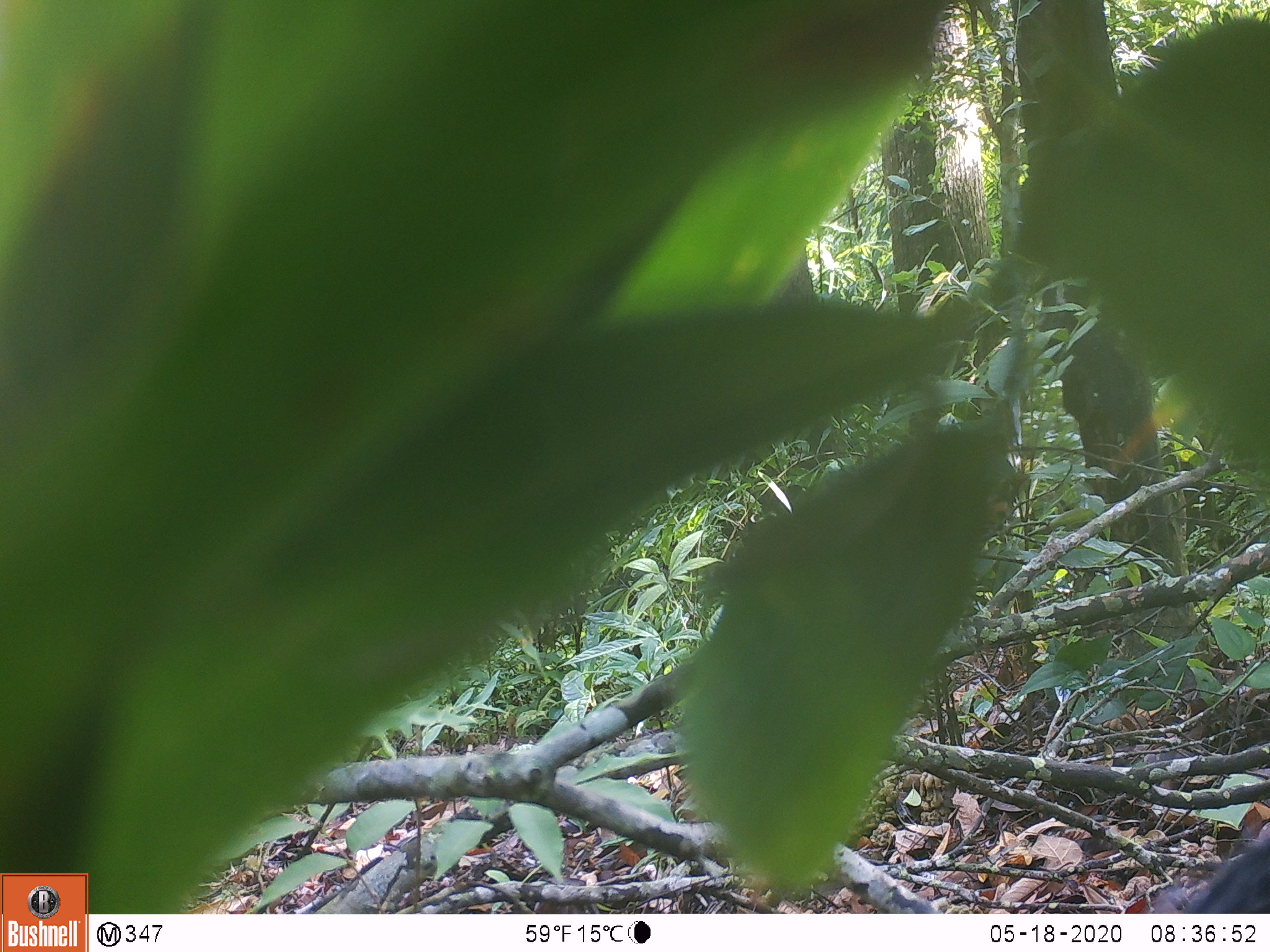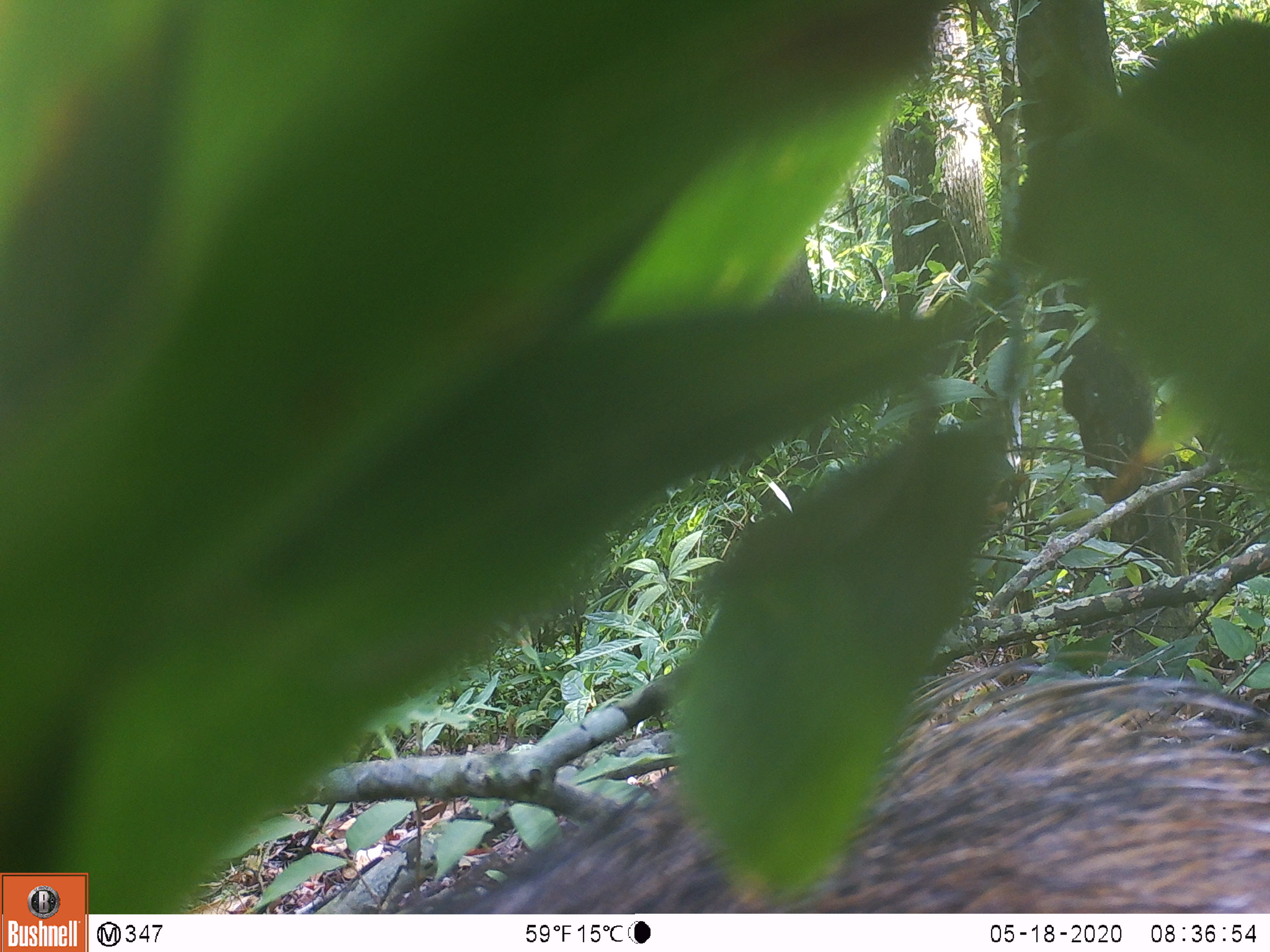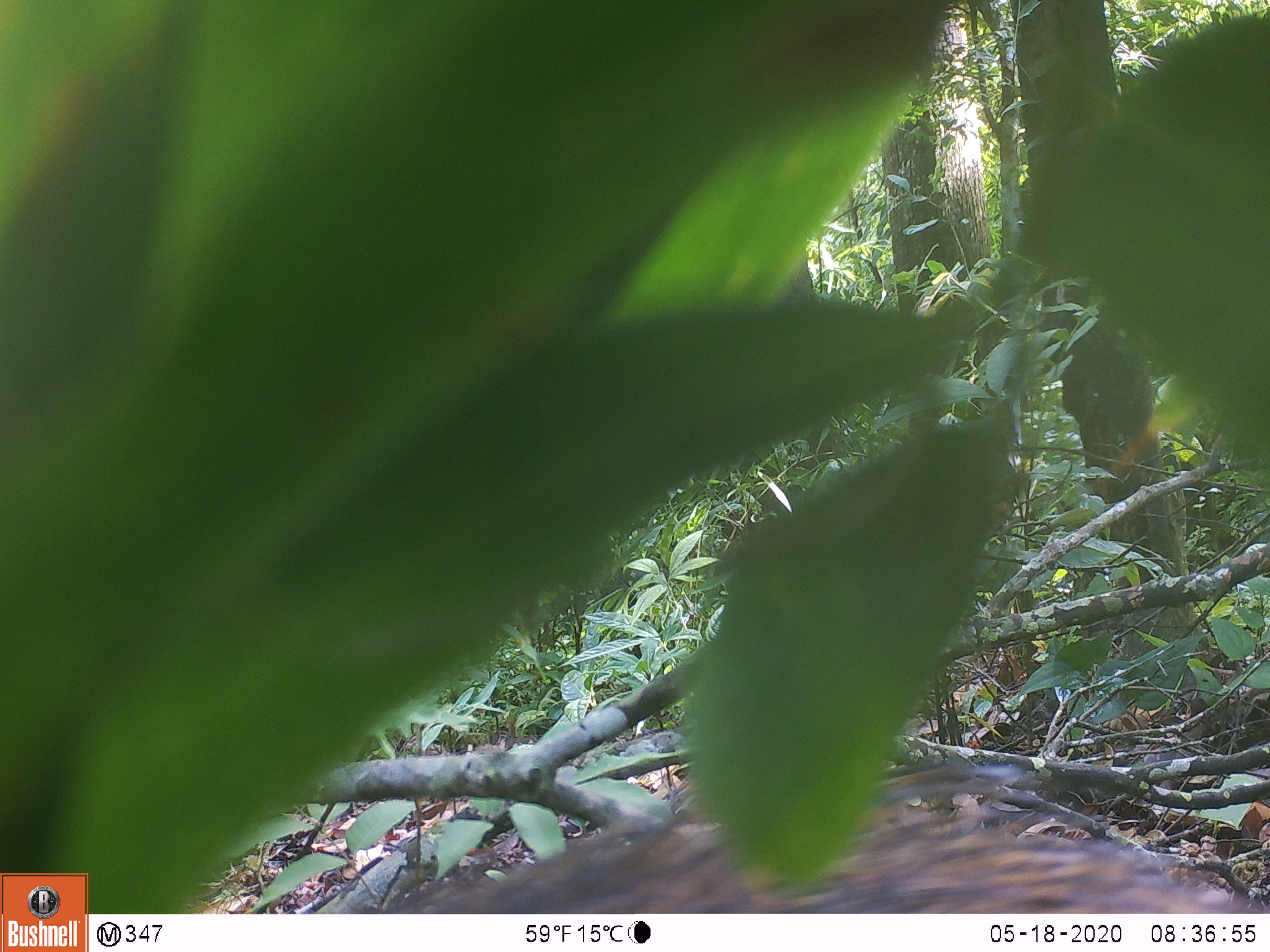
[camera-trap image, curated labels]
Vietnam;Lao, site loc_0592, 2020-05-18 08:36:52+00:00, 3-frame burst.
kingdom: Animalia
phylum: Chordata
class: Mammalia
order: Artiodactyla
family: Suidae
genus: Sus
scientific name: Sus scrofa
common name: eurasian wild pig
Eurasian wild pig (Sus scrofa). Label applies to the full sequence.